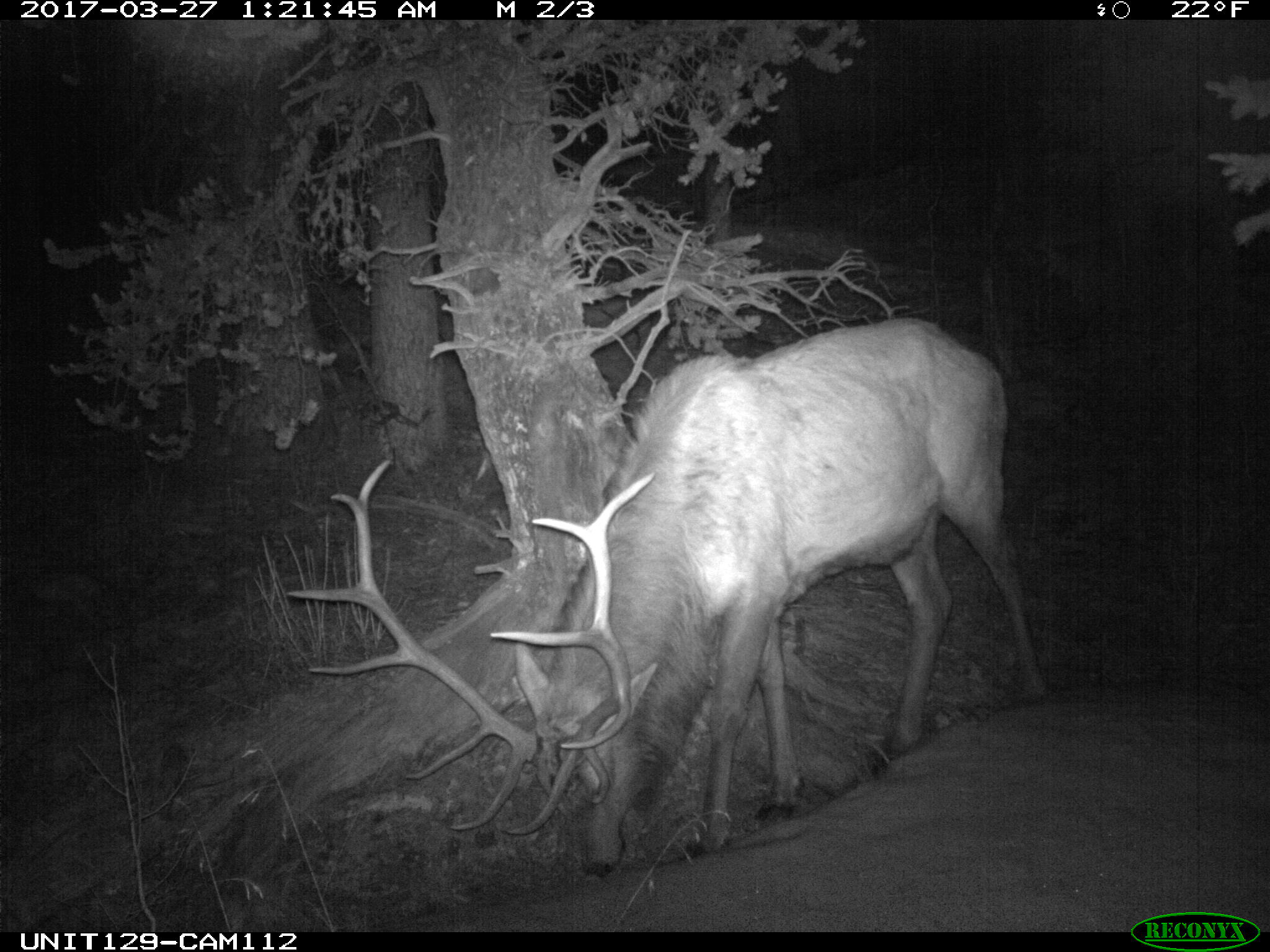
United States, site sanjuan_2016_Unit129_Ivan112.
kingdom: Animalia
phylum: Chordata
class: Mammalia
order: Artiodactyla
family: Cervidae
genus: Cervus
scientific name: Cervus elaphus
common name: red deer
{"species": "Cervus elaphus (red deer)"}